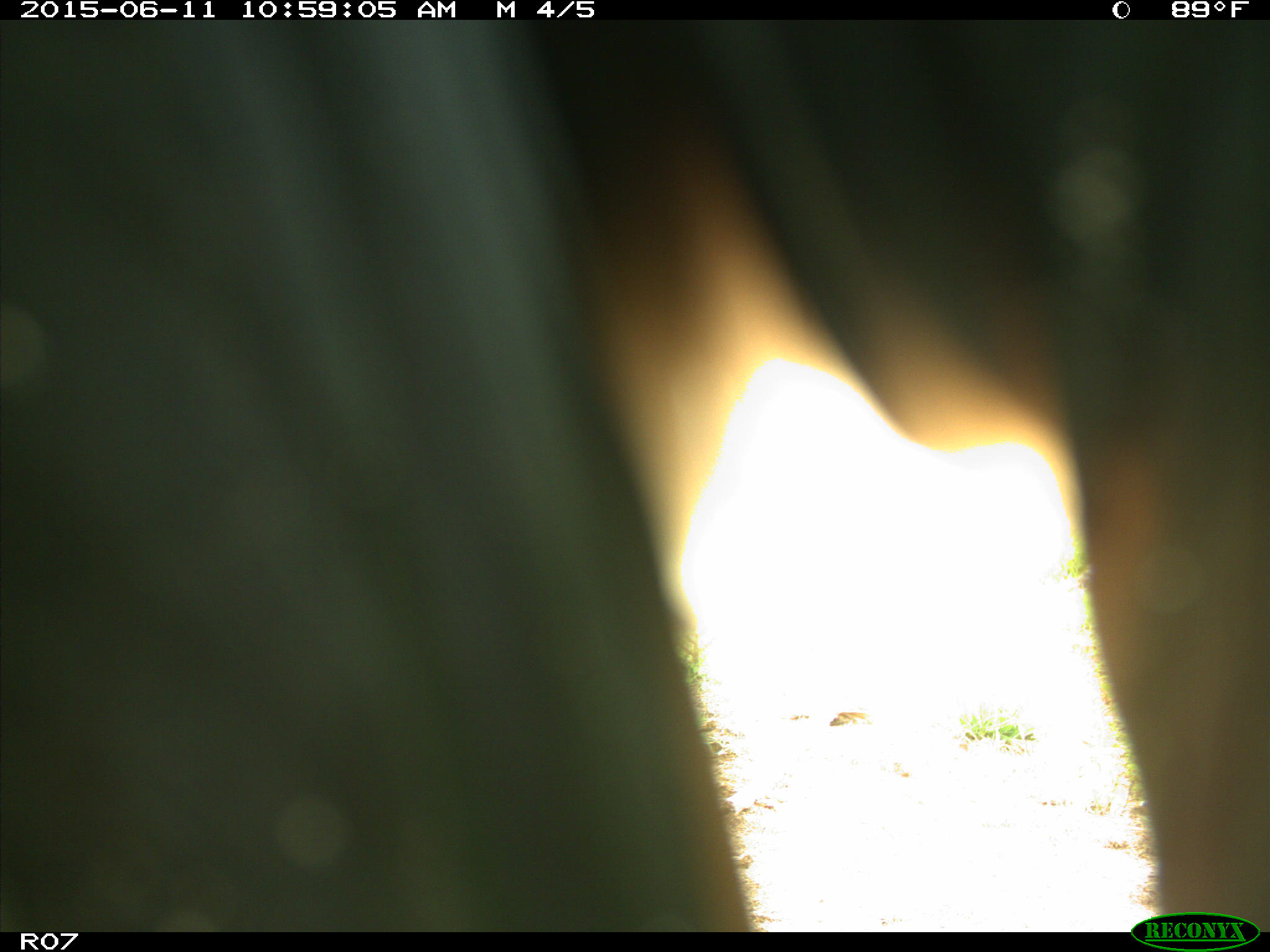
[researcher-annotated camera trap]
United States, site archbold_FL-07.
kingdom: Animalia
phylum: Chordata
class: Mammalia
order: Artiodactyla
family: Bovidae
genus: Bos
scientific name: Bos taurus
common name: domestic cow